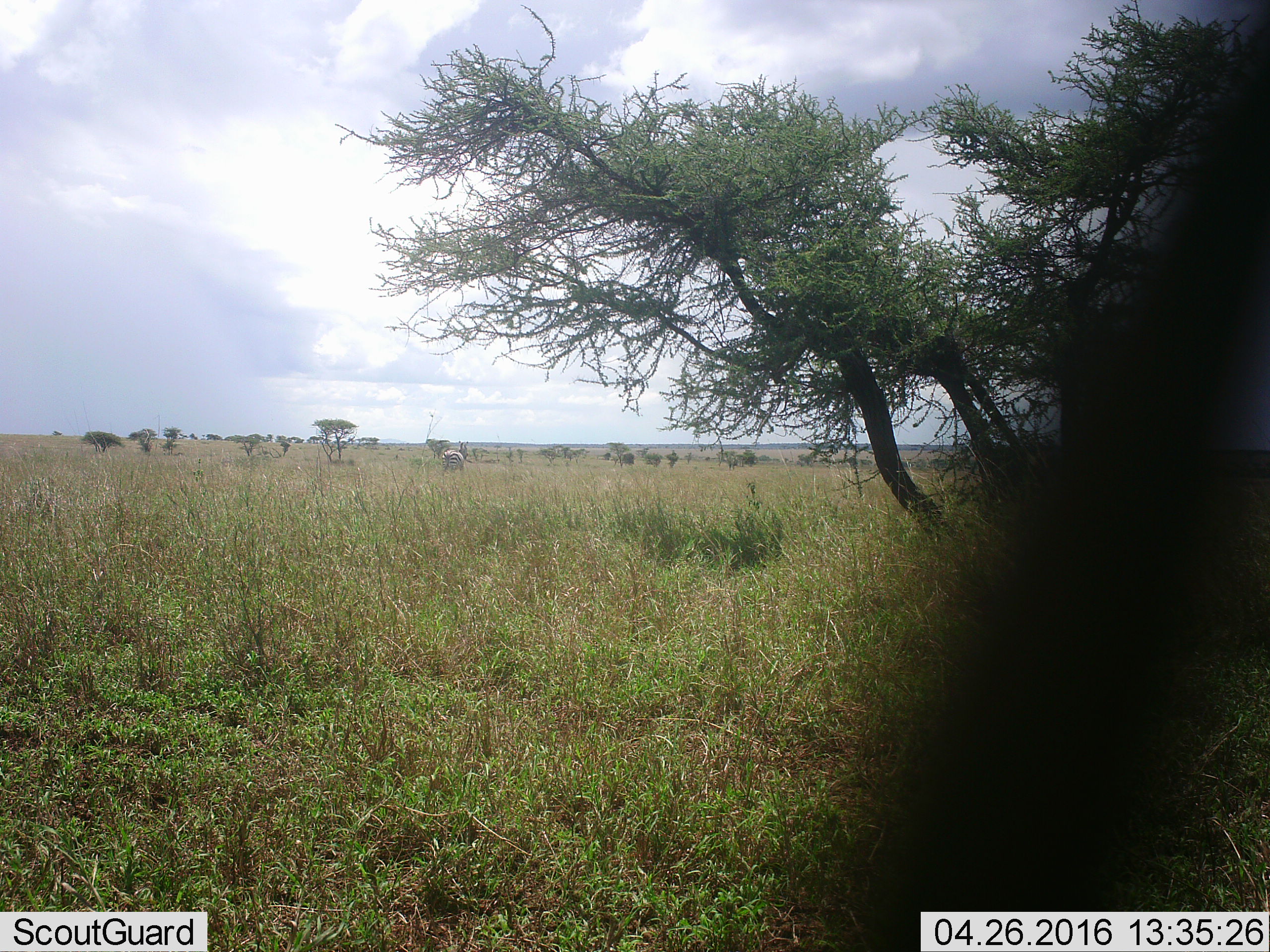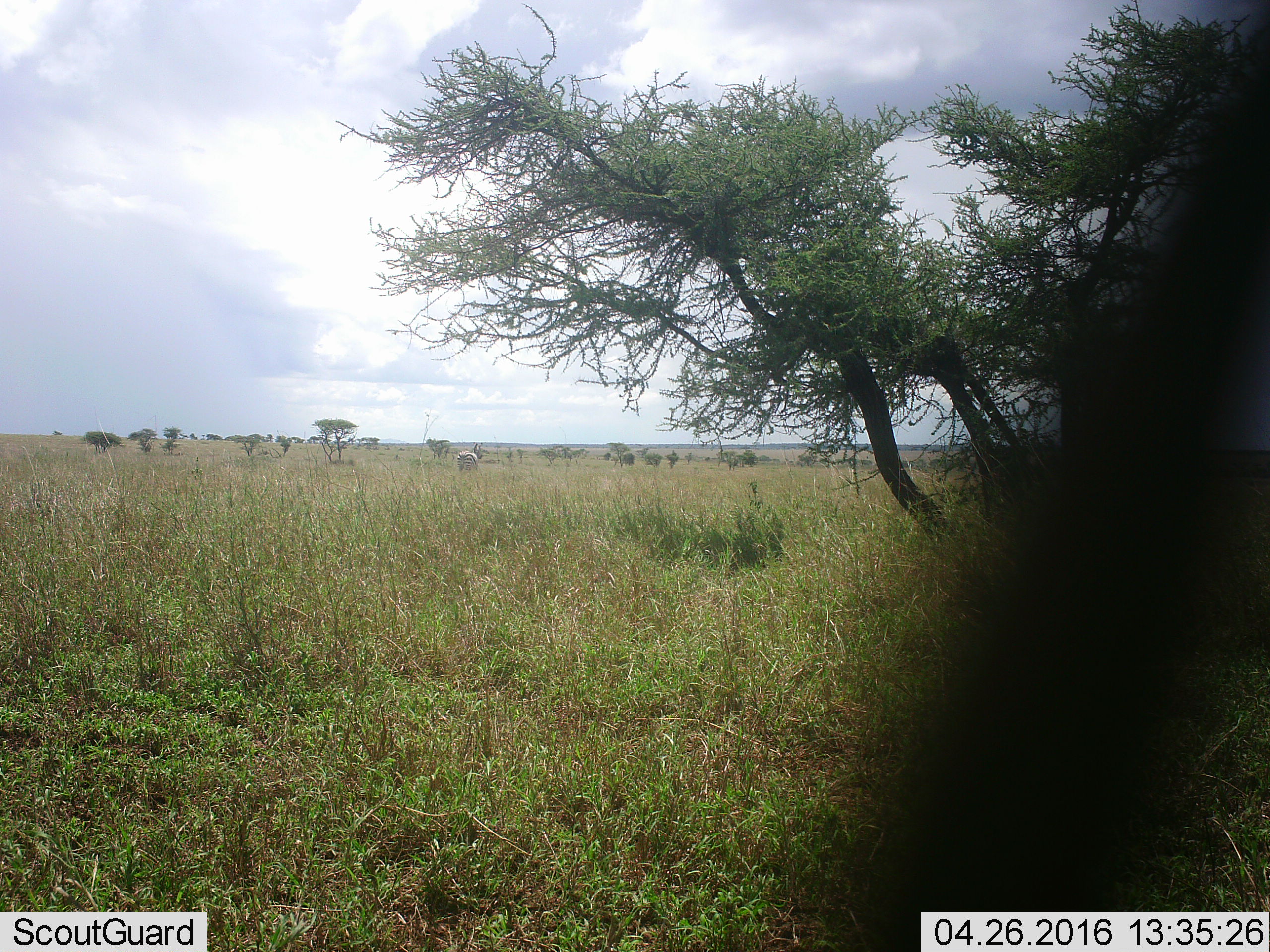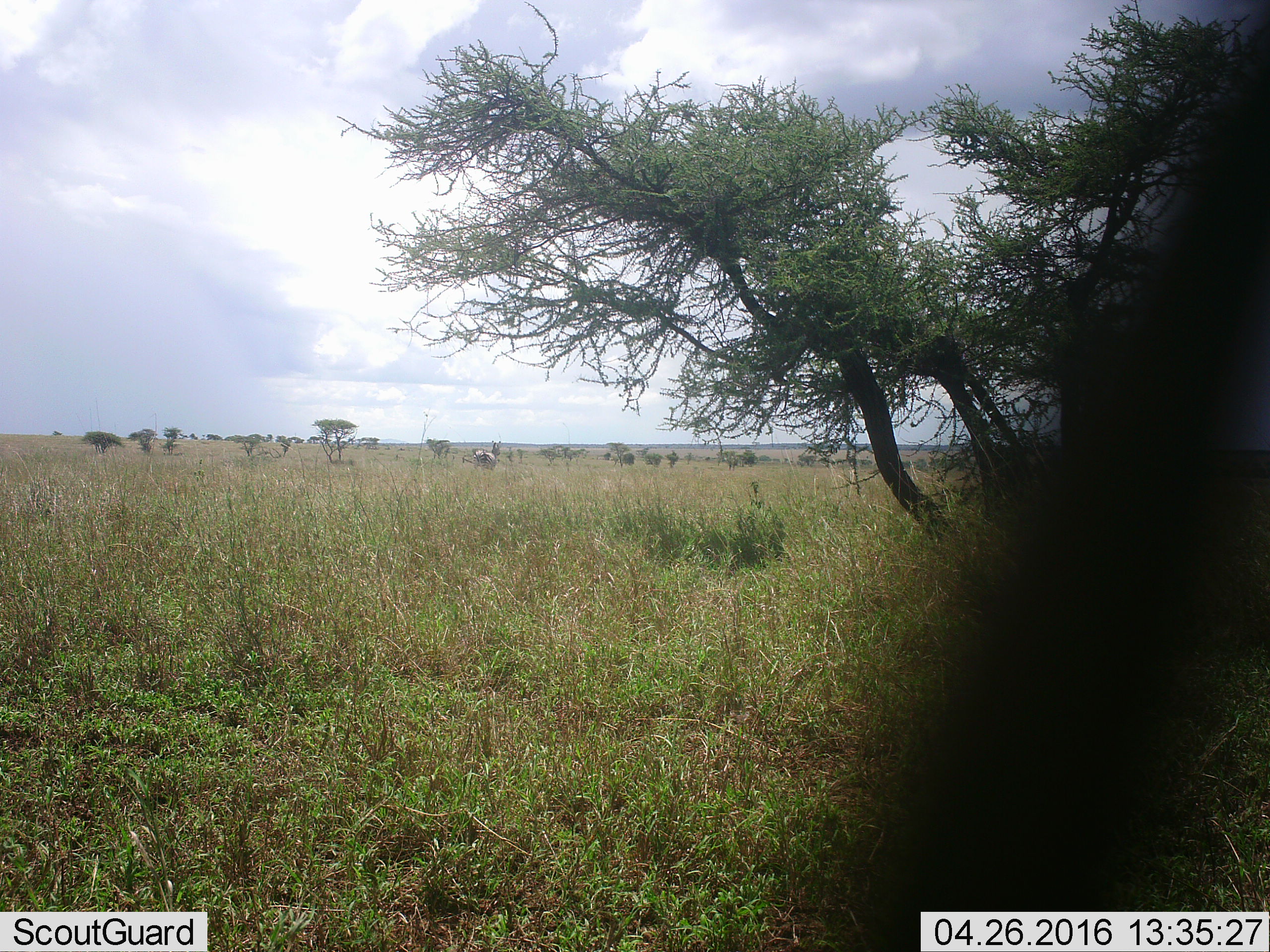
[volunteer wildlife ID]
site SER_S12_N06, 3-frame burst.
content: unidentified animal